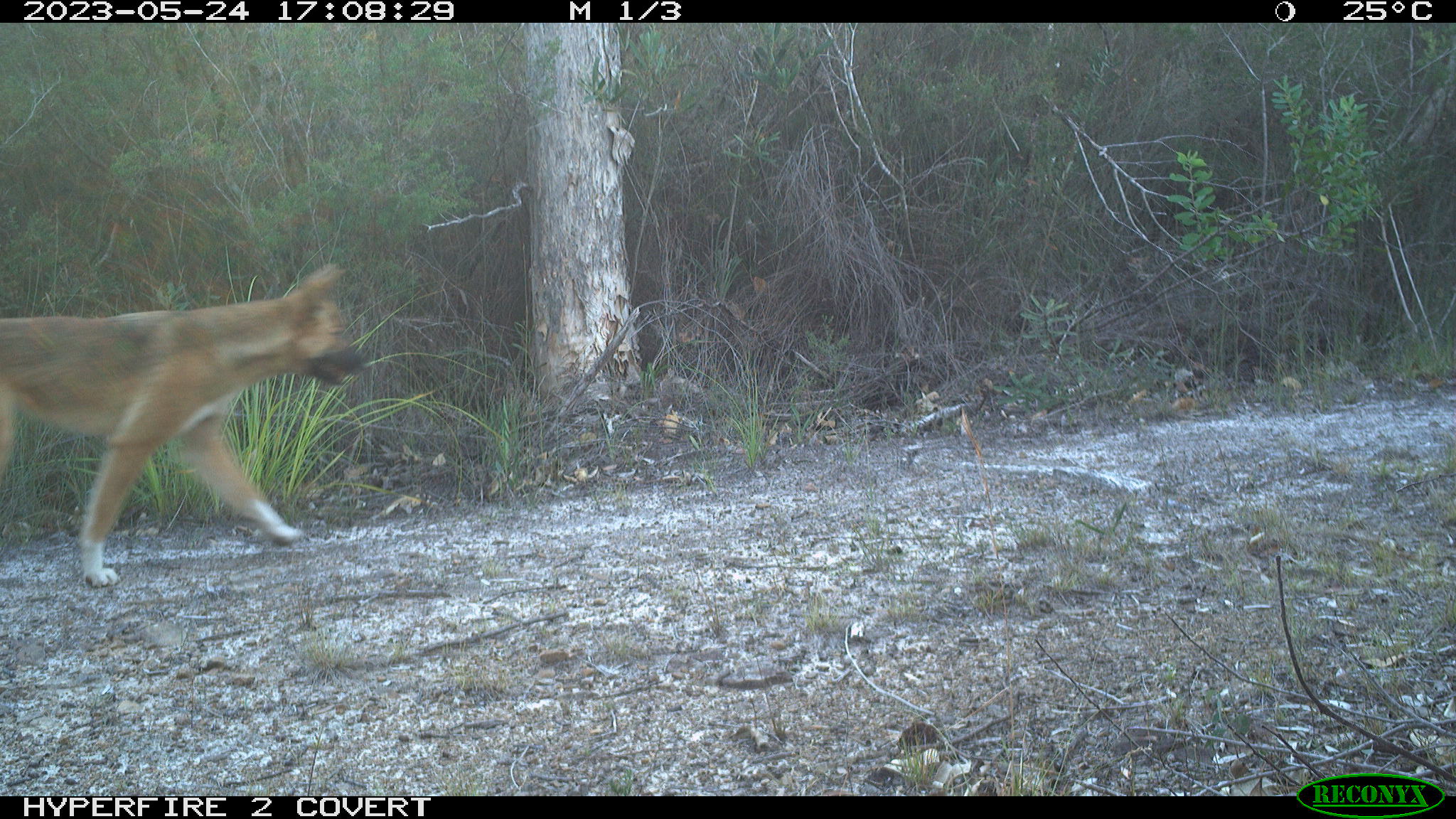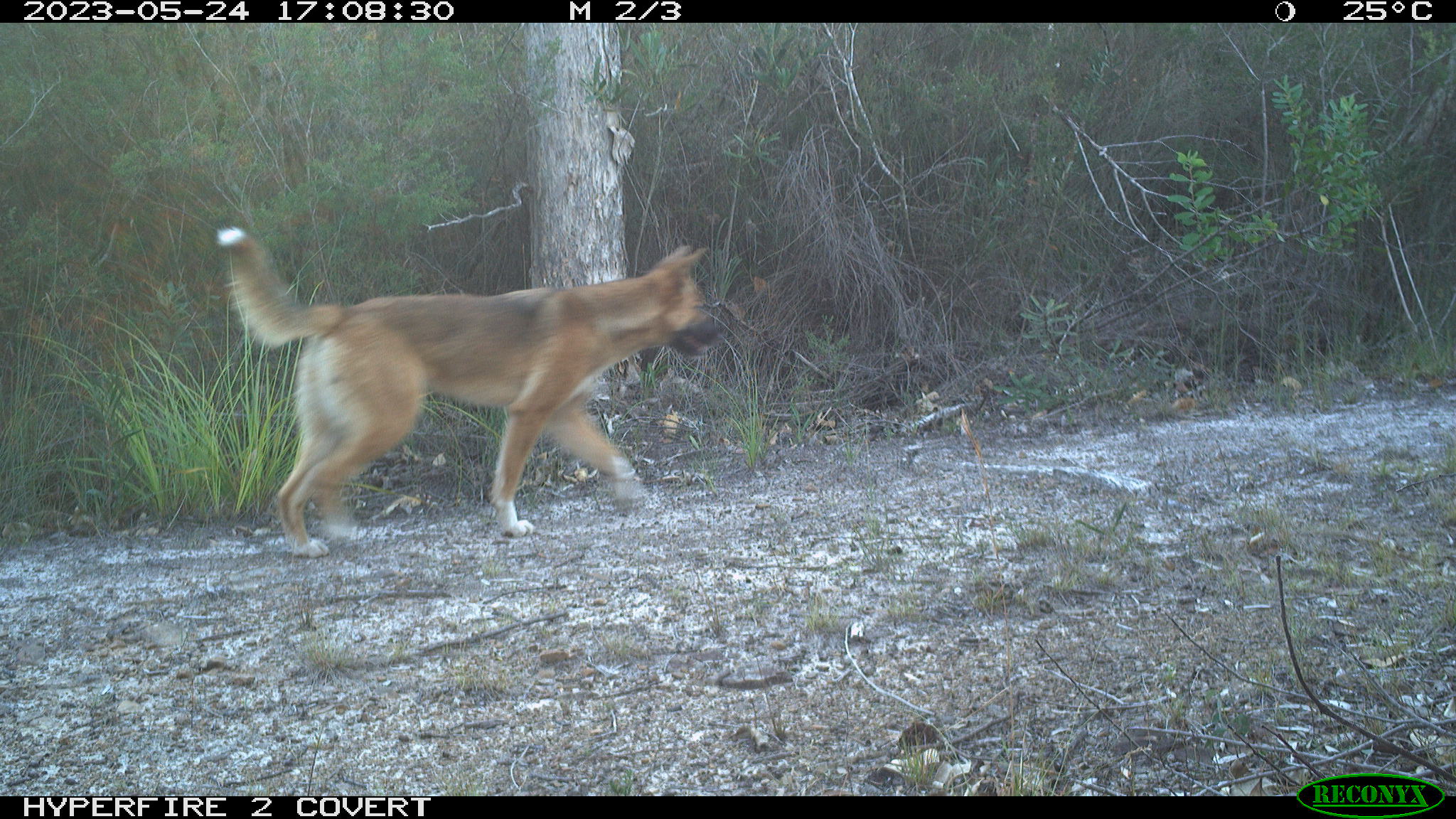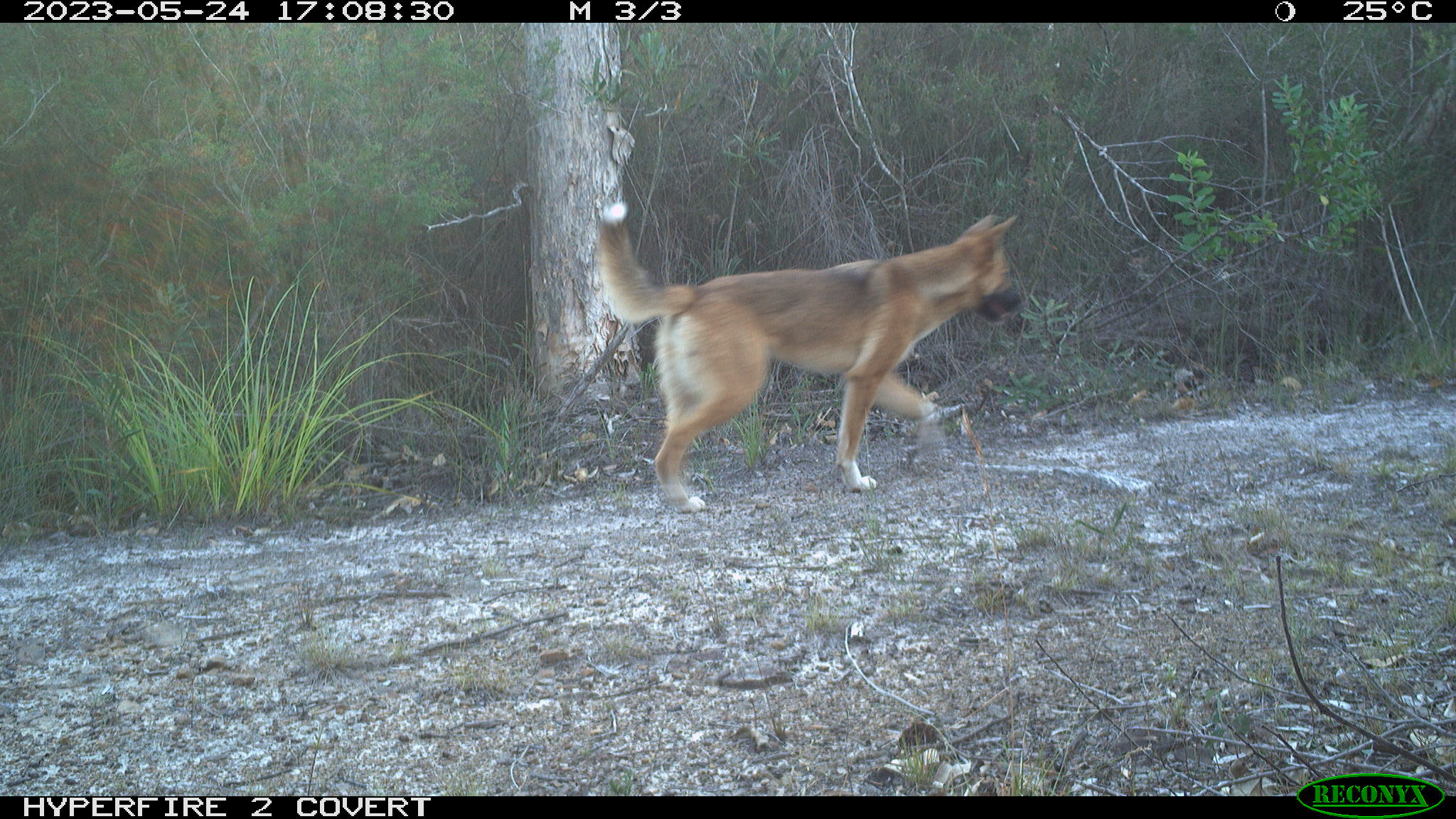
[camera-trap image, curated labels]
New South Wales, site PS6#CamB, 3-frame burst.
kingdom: Animalia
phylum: Chordata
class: Mammalia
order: Carnivora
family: Canidae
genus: Canis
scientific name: Canis familiaris dingo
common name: dingo